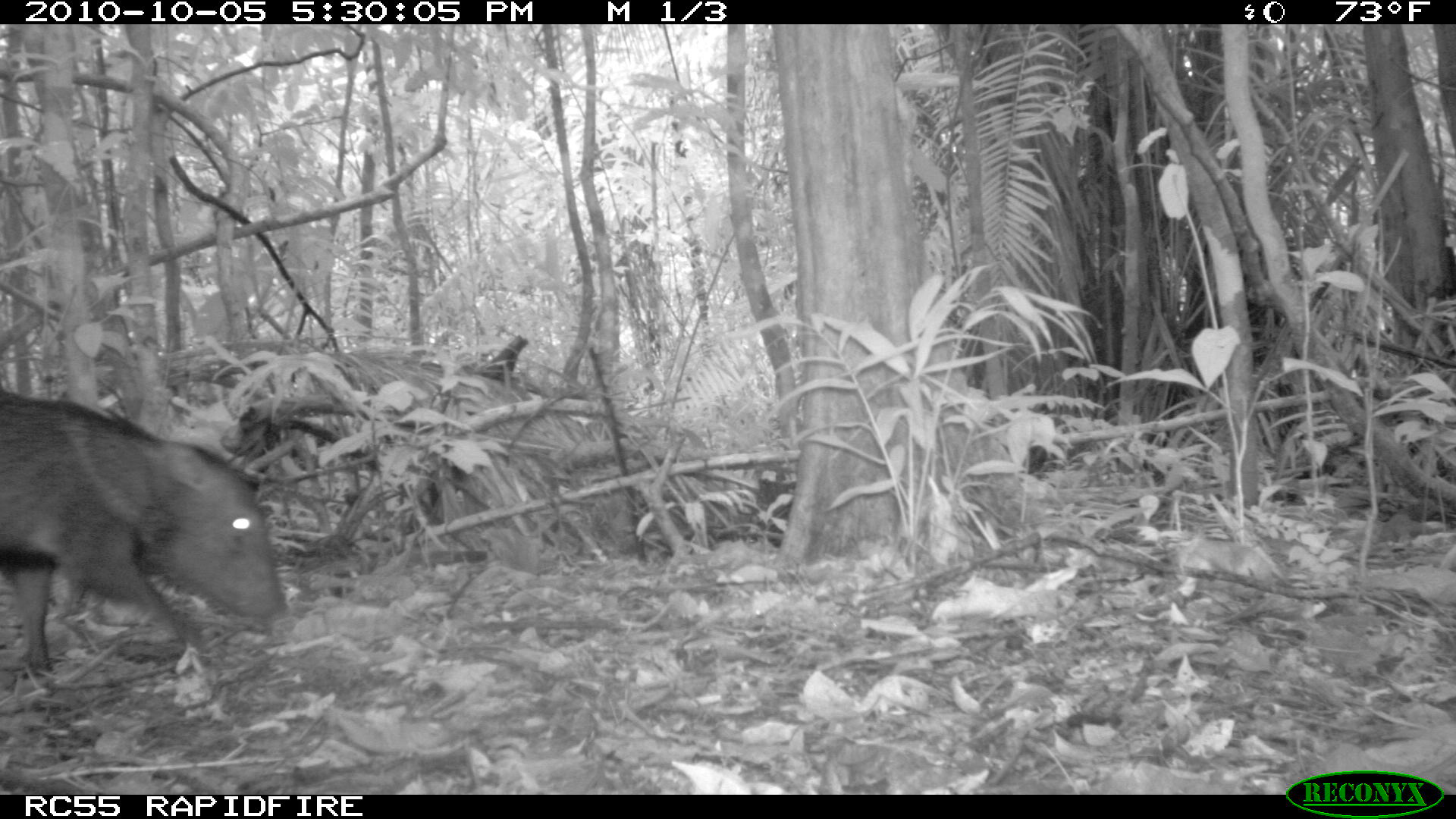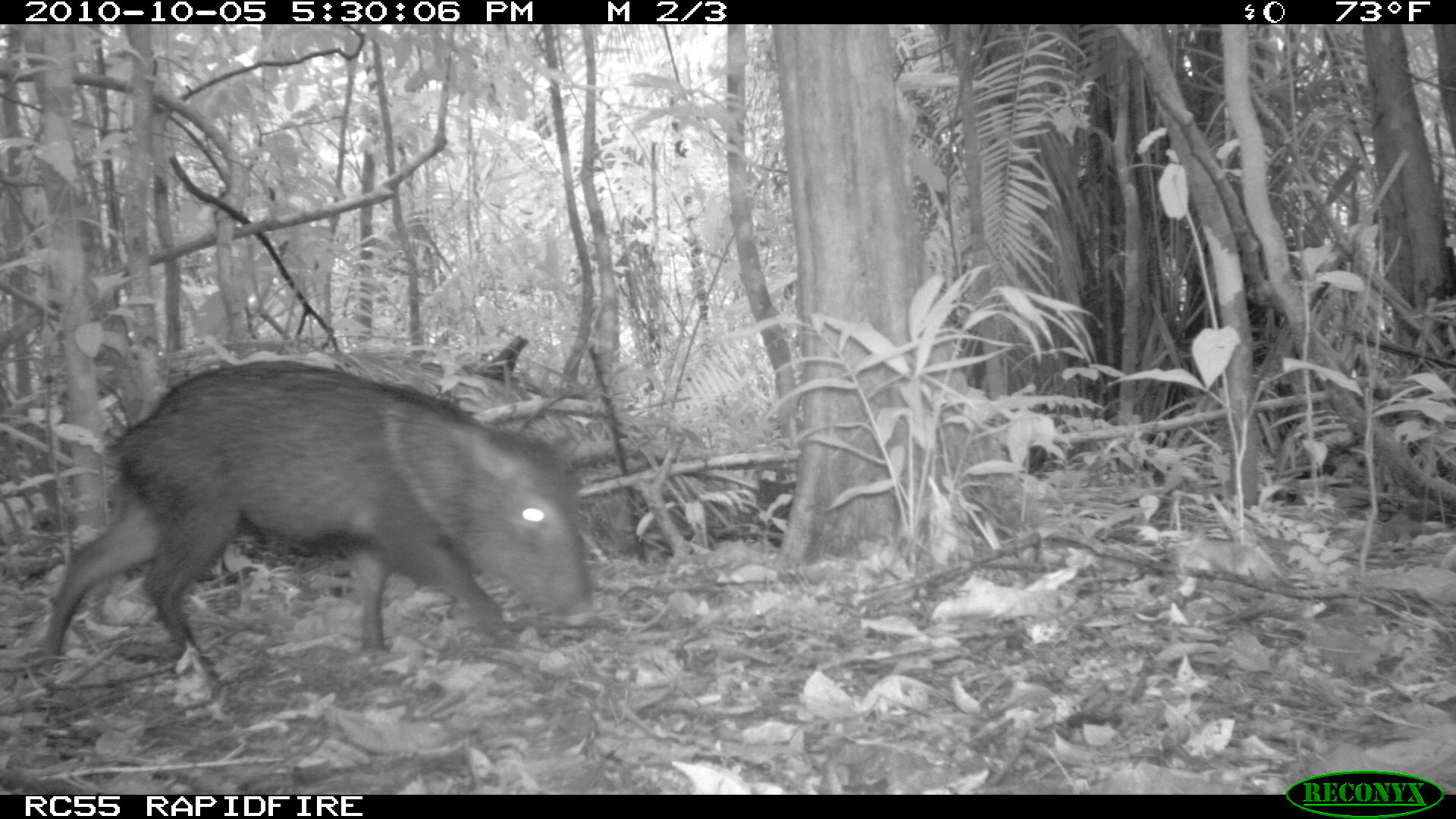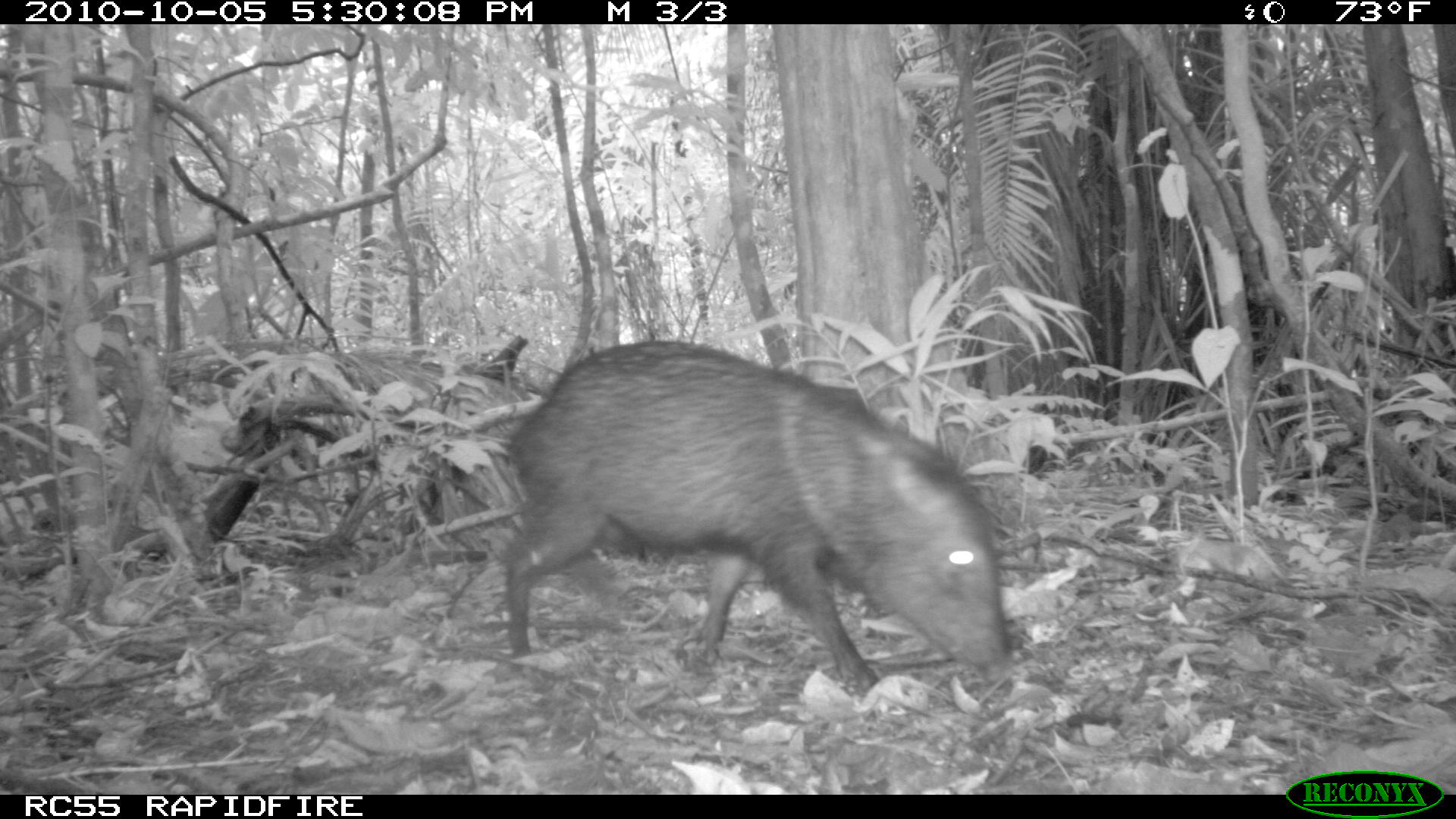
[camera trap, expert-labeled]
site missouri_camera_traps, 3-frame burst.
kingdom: Animalia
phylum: Chordata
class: Mammalia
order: Artiodactyla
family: Tayassuidae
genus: Pecari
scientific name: Pecari tajacu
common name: collared peccary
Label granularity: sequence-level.